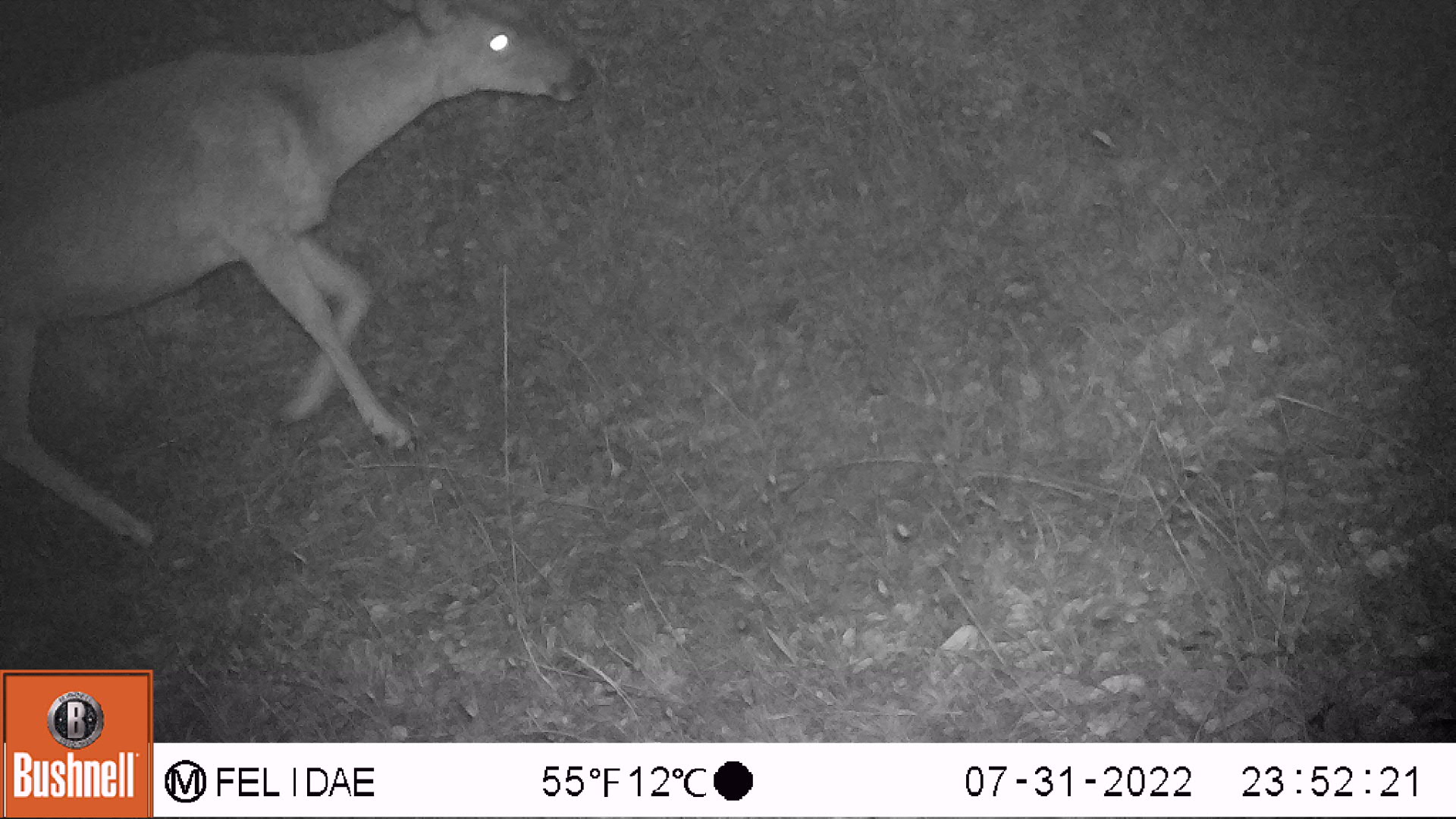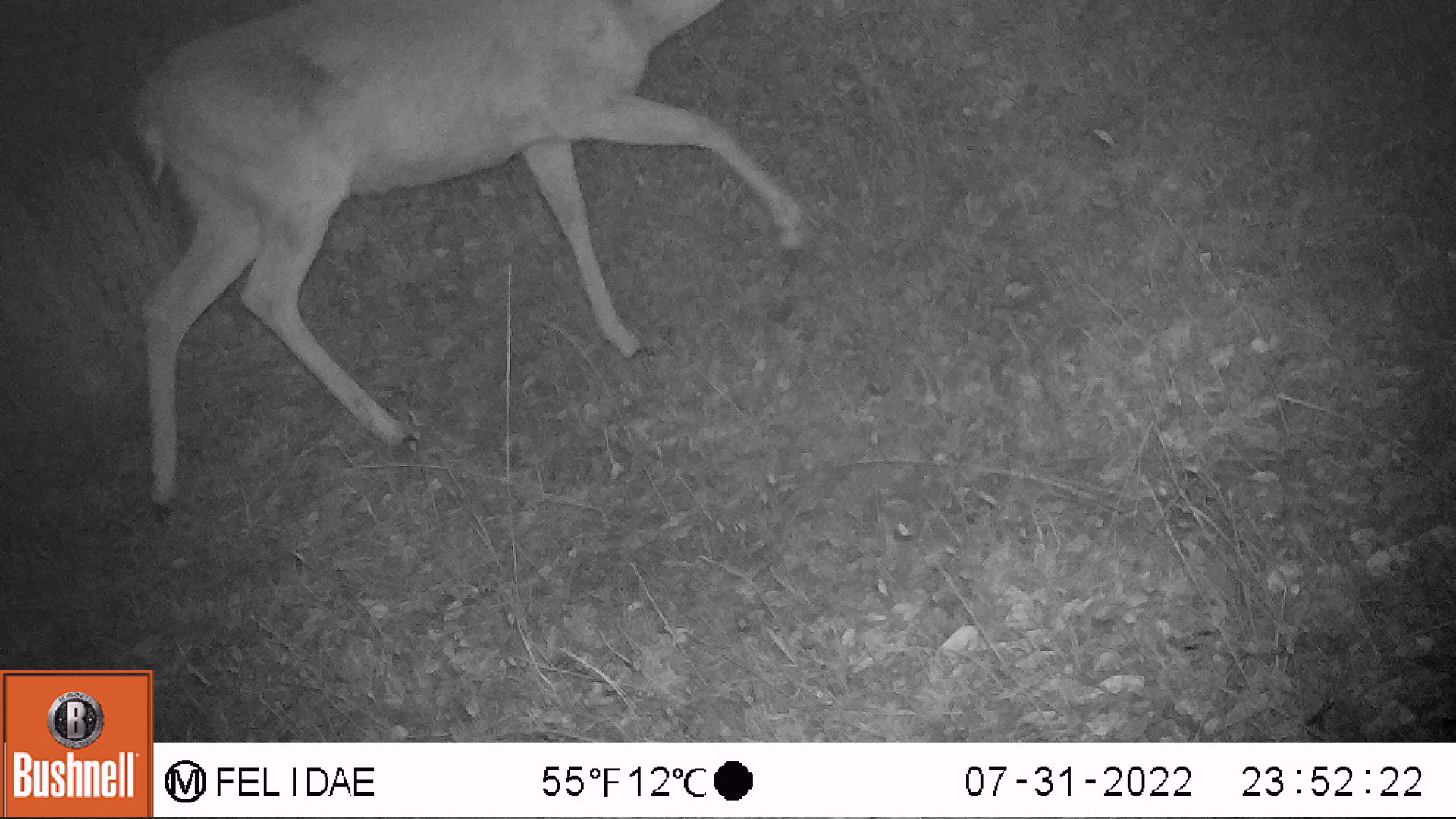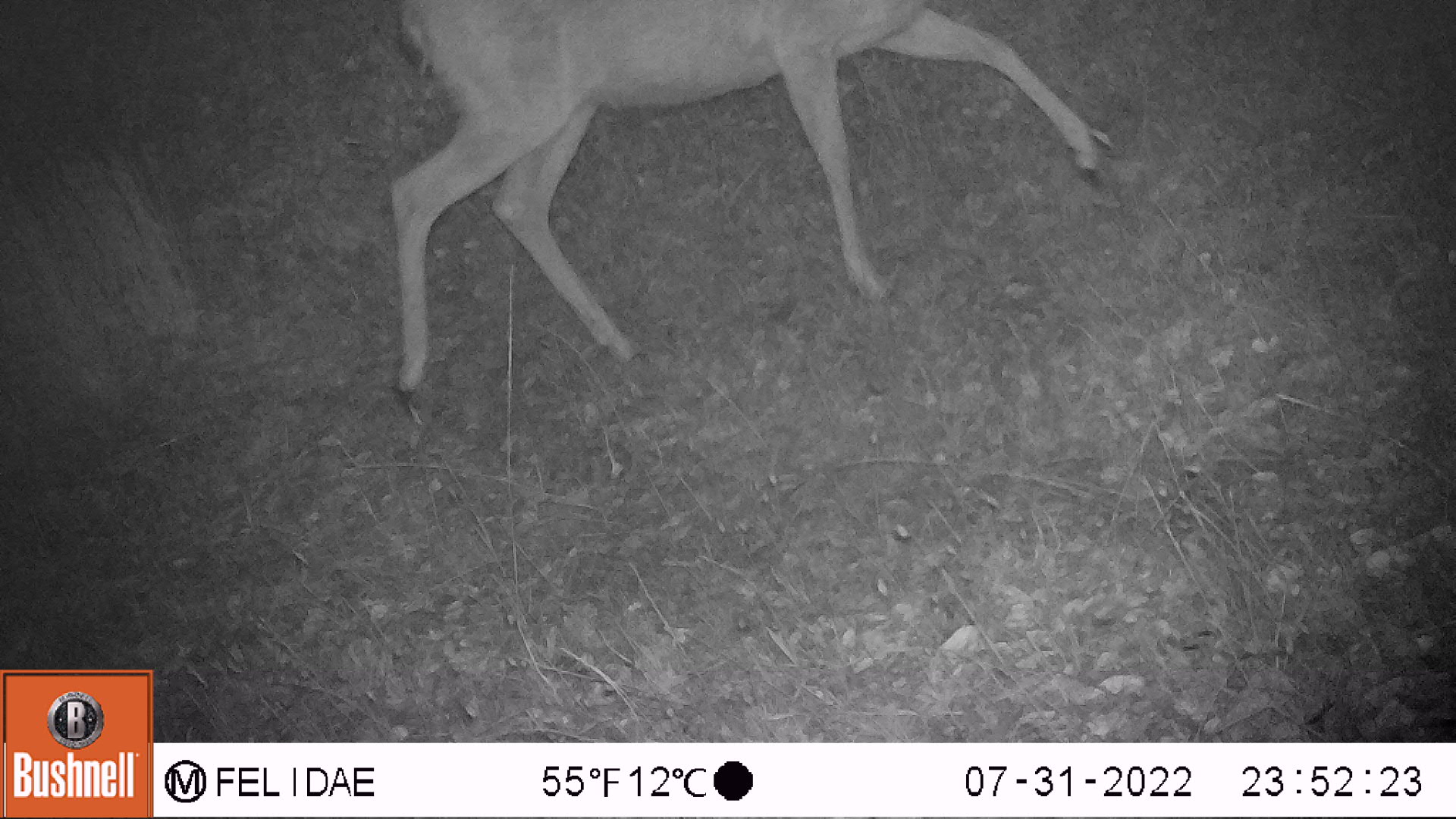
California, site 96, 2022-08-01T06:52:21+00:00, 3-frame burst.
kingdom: Animalia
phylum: Chordata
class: Mammalia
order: Artiodactyla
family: Cervidae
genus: Odocoileus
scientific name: Odocoileus hemionus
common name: mule deer